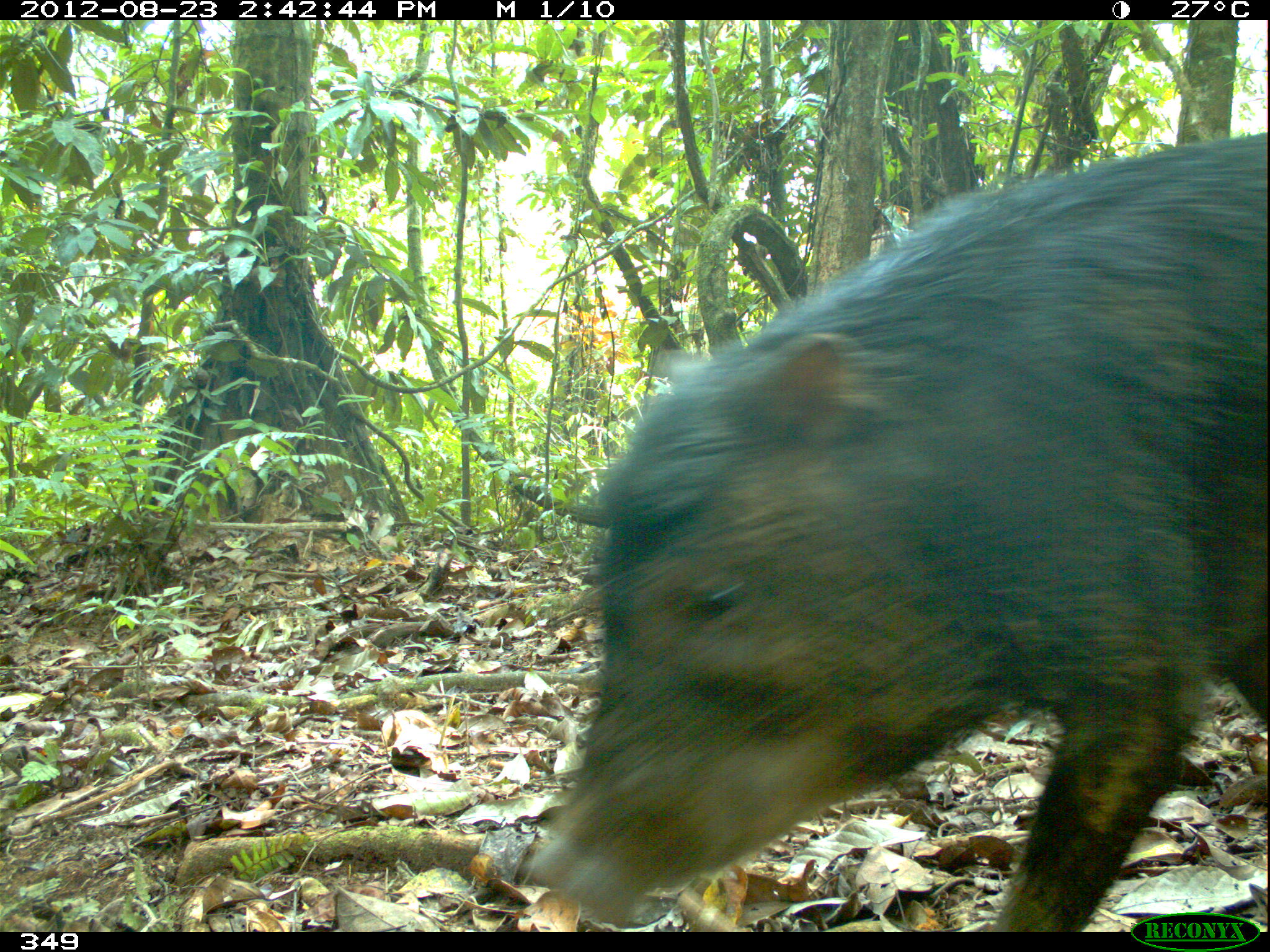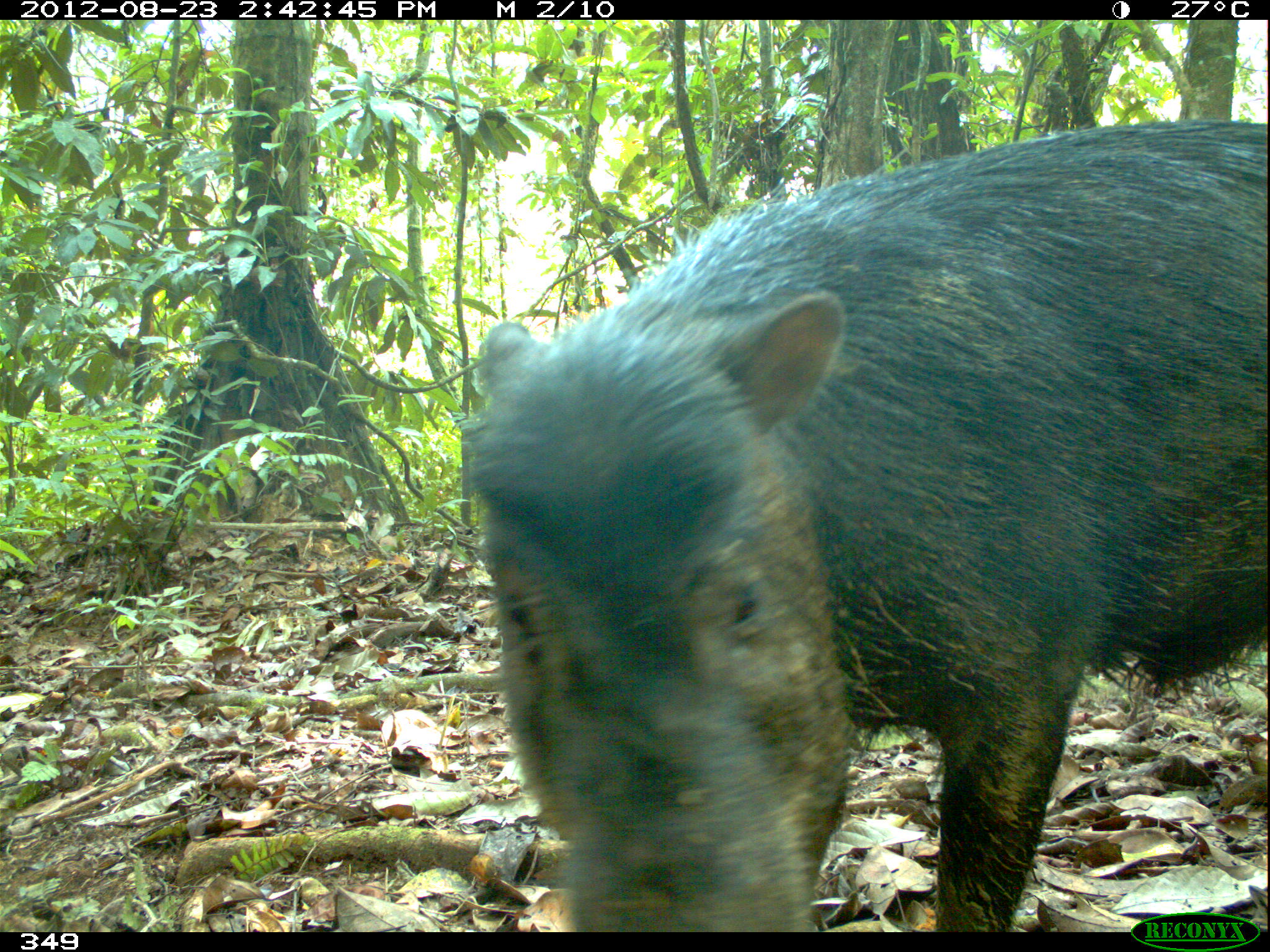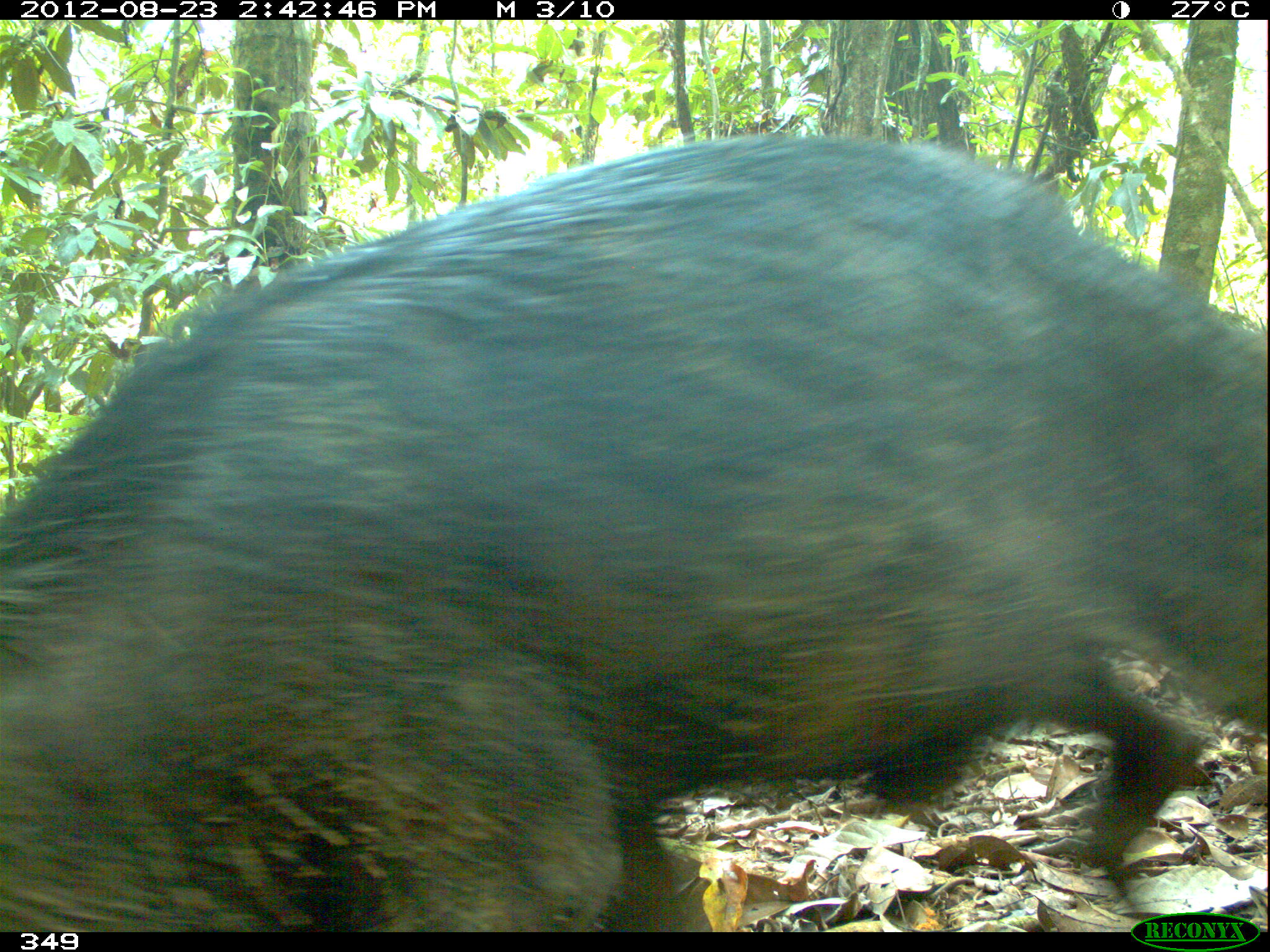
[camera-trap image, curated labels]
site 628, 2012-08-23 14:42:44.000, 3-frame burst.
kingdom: Animalia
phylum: Chordata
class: Mammalia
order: Artiodactyla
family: Tayassuidae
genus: Tayassu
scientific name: Tayassu pecari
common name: white-lipped peccary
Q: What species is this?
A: Tayassu pecari (white-lipped peccary).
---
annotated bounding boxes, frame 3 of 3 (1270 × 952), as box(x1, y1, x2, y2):
tayassu pecari: box(0, 129, 1270, 930)